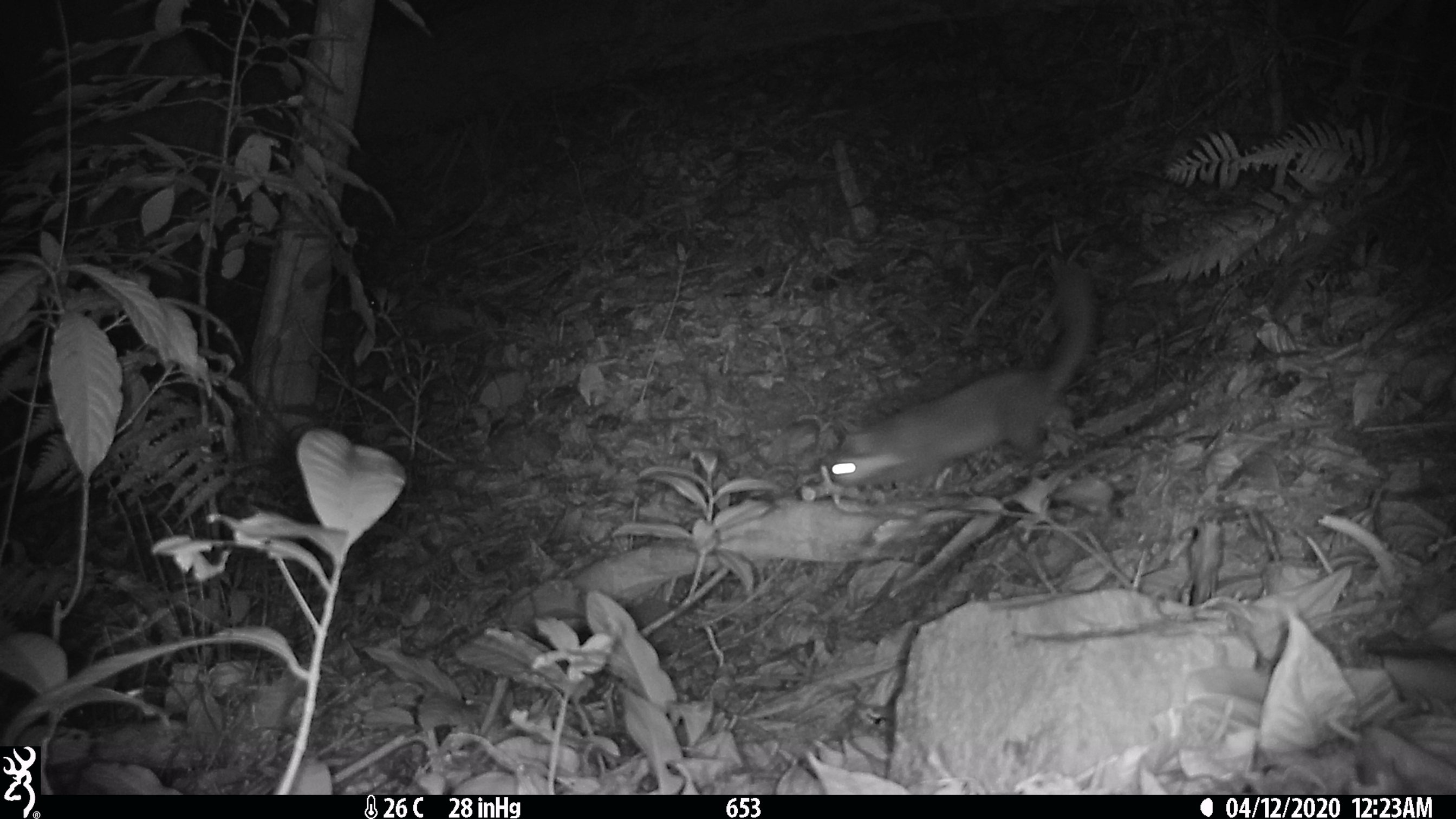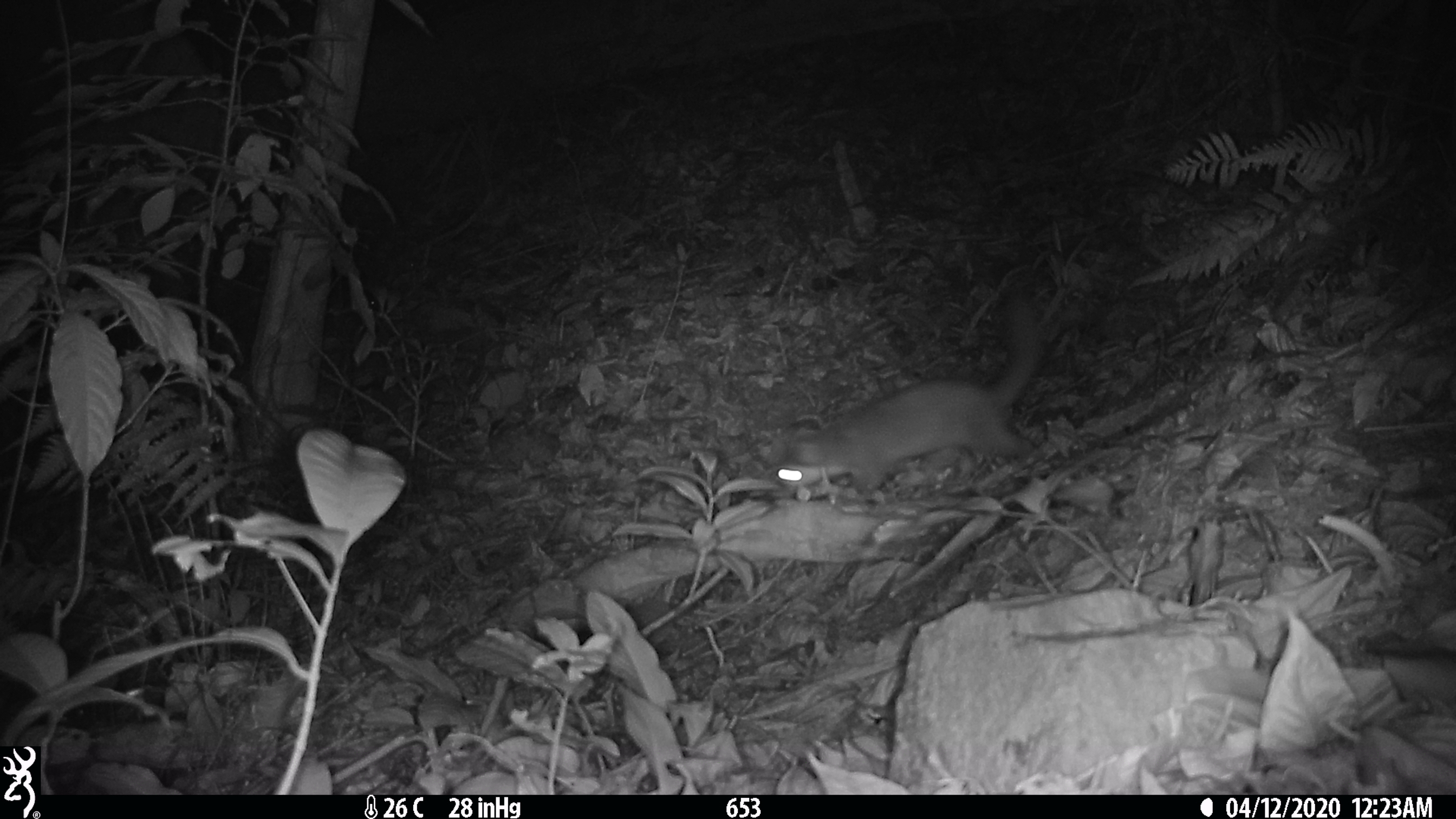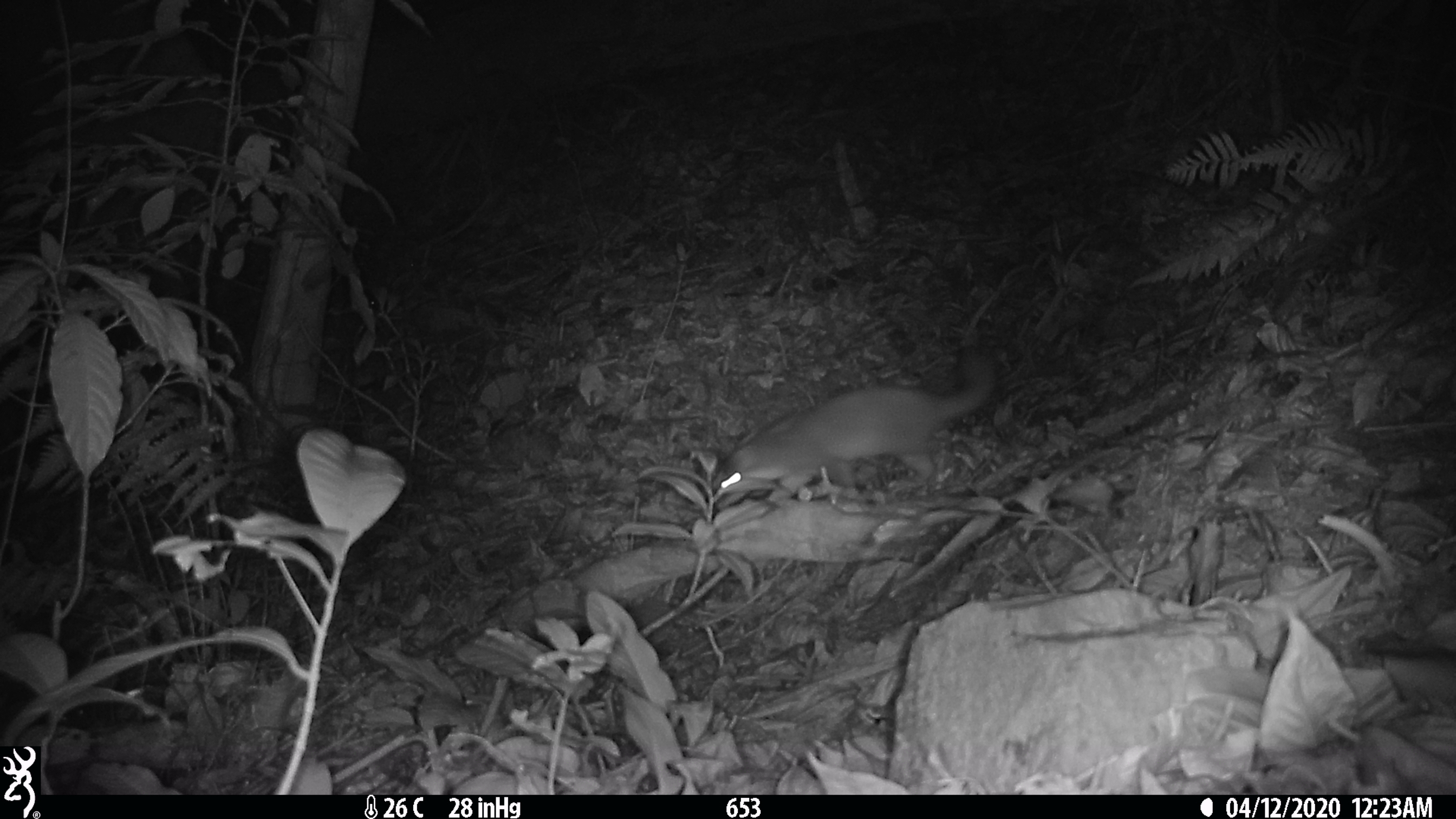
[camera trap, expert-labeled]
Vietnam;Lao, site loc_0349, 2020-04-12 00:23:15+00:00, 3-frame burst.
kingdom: Animalia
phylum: Chordata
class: Mammalia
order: Carnivora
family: Mustelidae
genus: Melogale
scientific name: Melogale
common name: ferret badger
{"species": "ferret badger (Melogale)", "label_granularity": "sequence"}